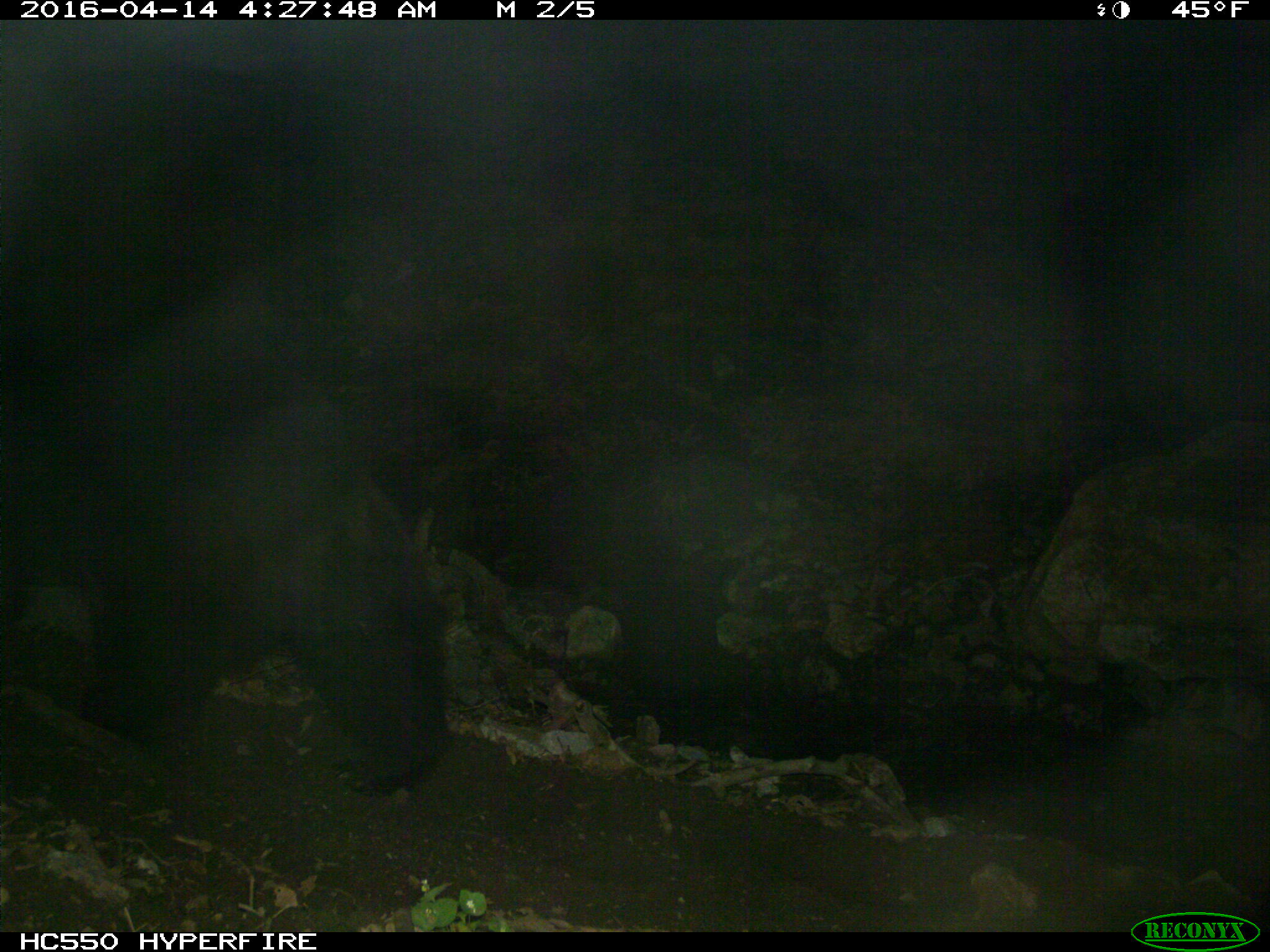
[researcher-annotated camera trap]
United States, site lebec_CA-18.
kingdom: Animalia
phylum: Chordata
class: Mammalia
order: Carnivora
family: Ursidae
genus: Ursus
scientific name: Ursus americanus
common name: american black bear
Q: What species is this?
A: Ursus americanus (american black bear).